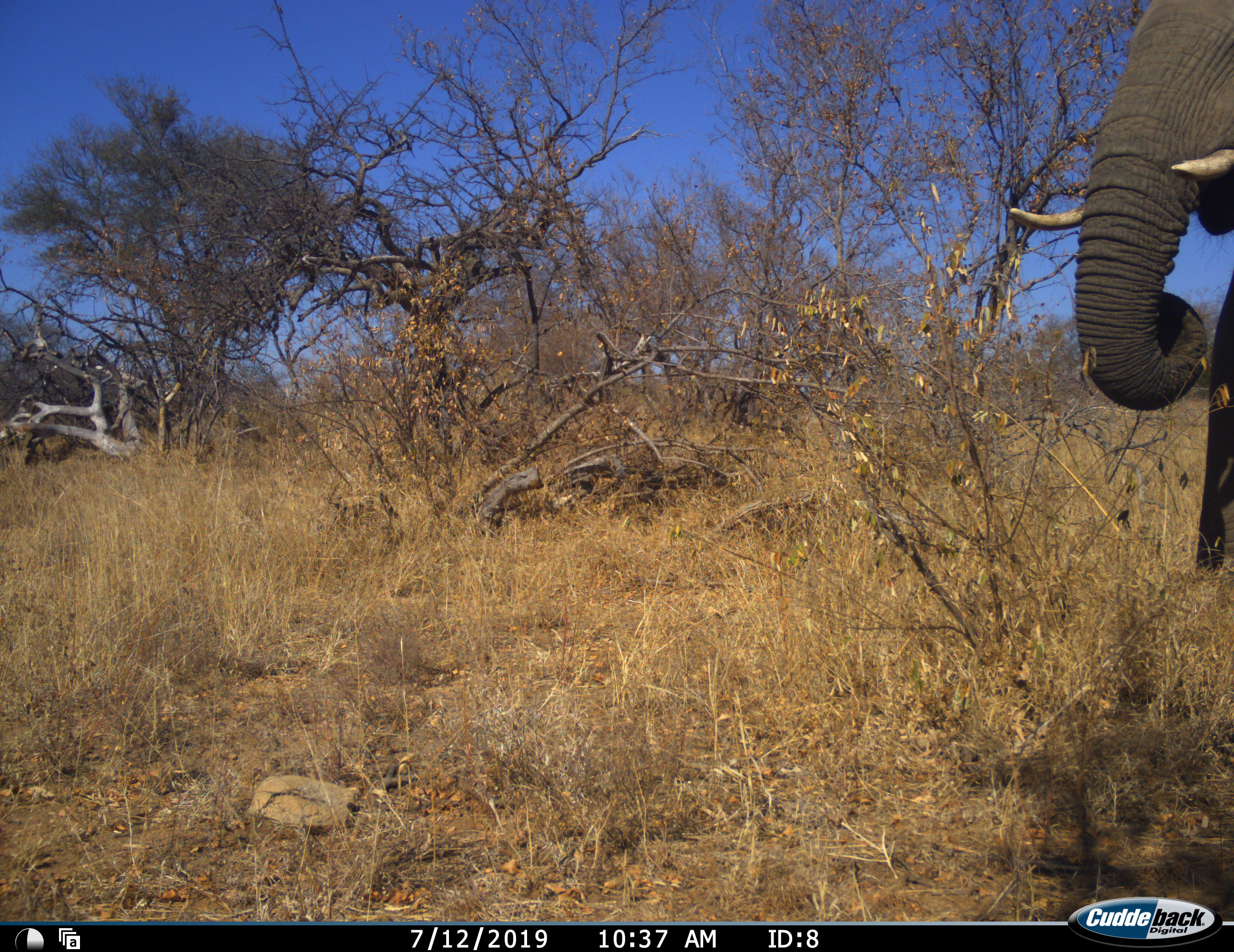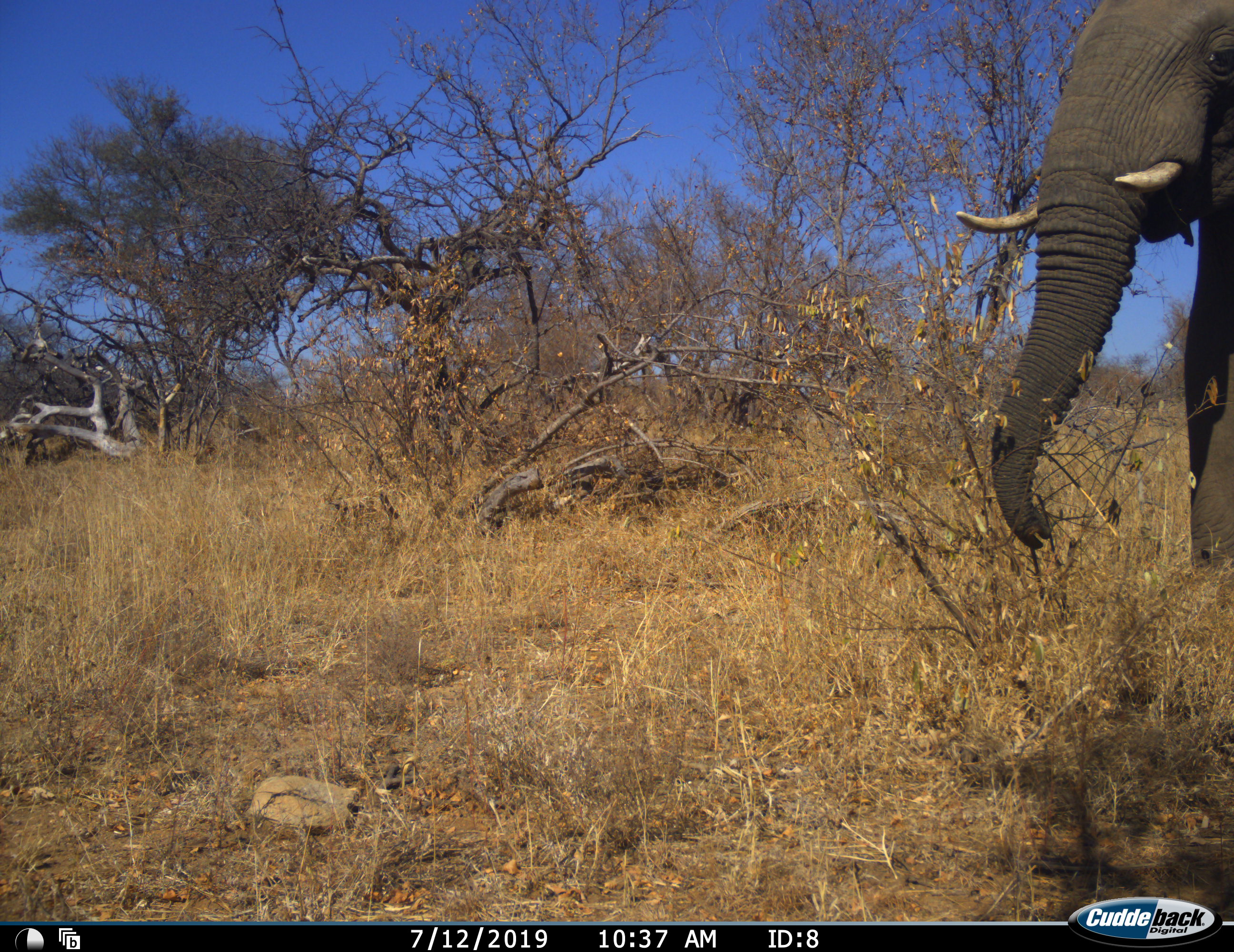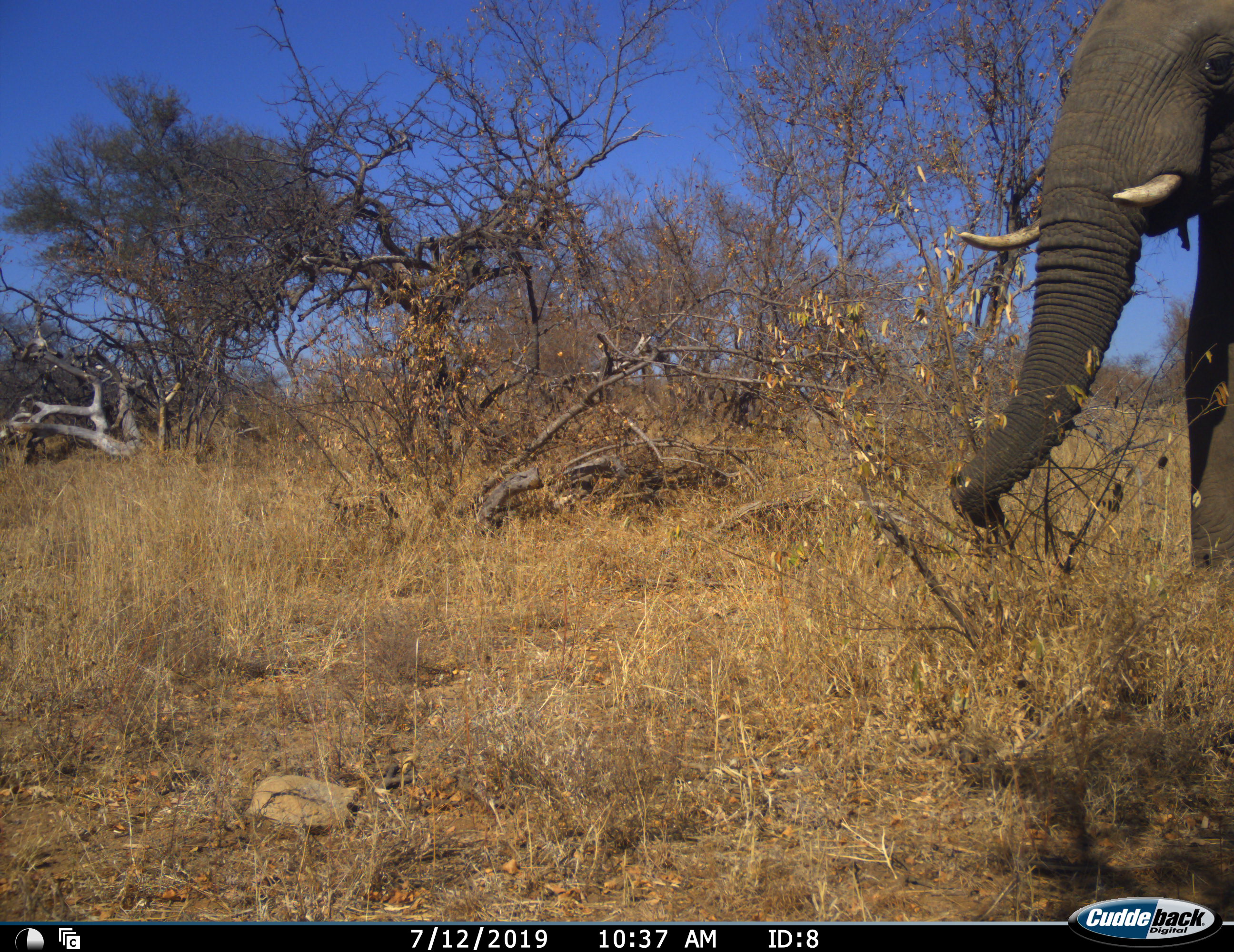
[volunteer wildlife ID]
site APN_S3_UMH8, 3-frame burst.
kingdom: Animalia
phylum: Chordata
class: Mammalia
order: Proboscidea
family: Elephantidae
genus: Loxodonta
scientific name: Loxodonta africana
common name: african bush elephant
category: elephant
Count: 1.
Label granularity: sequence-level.